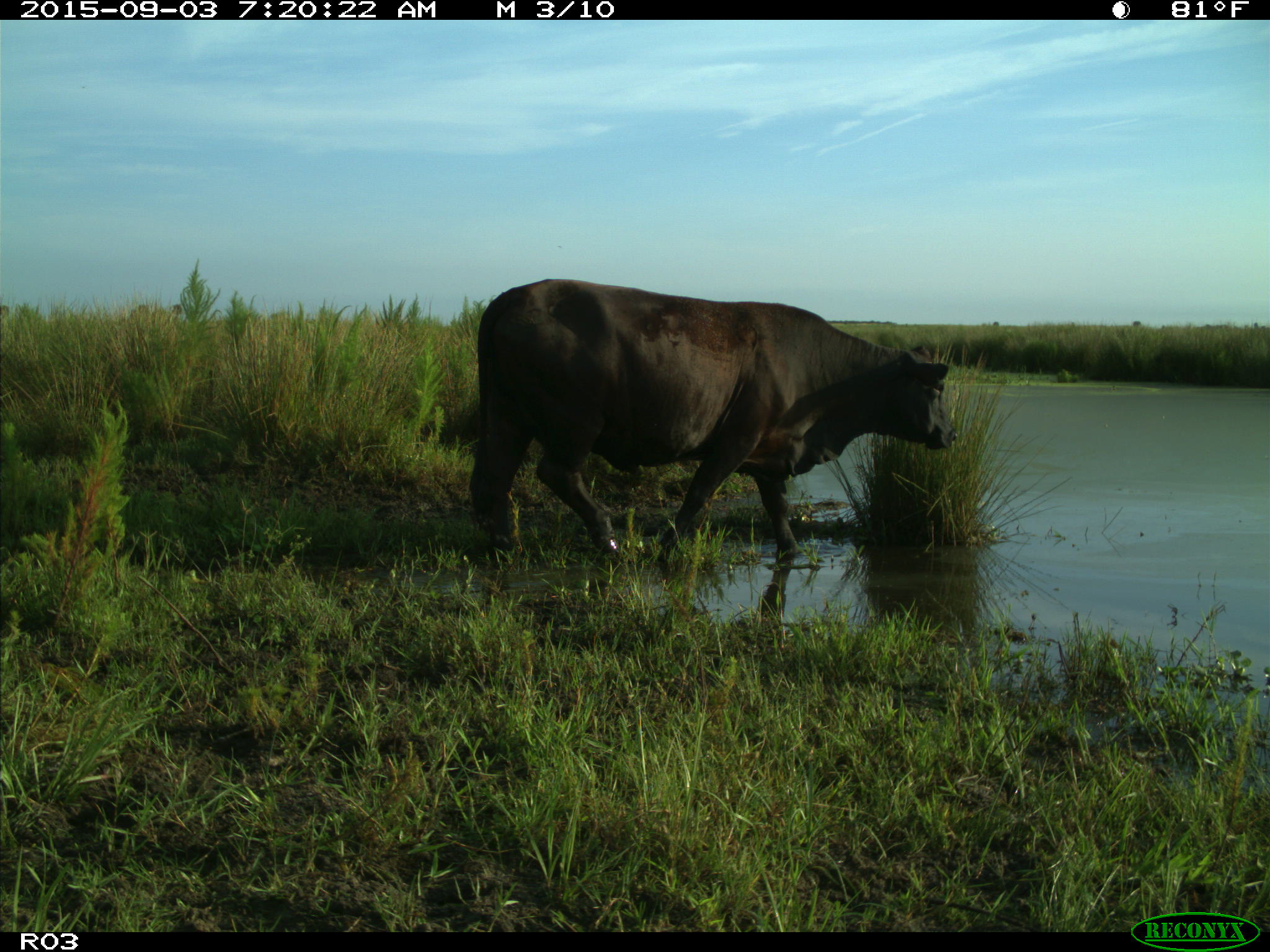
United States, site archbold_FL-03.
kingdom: Animalia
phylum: Chordata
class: Mammalia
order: Artiodactyla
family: Bovidae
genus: Bos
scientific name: Bos taurus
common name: domestic cow